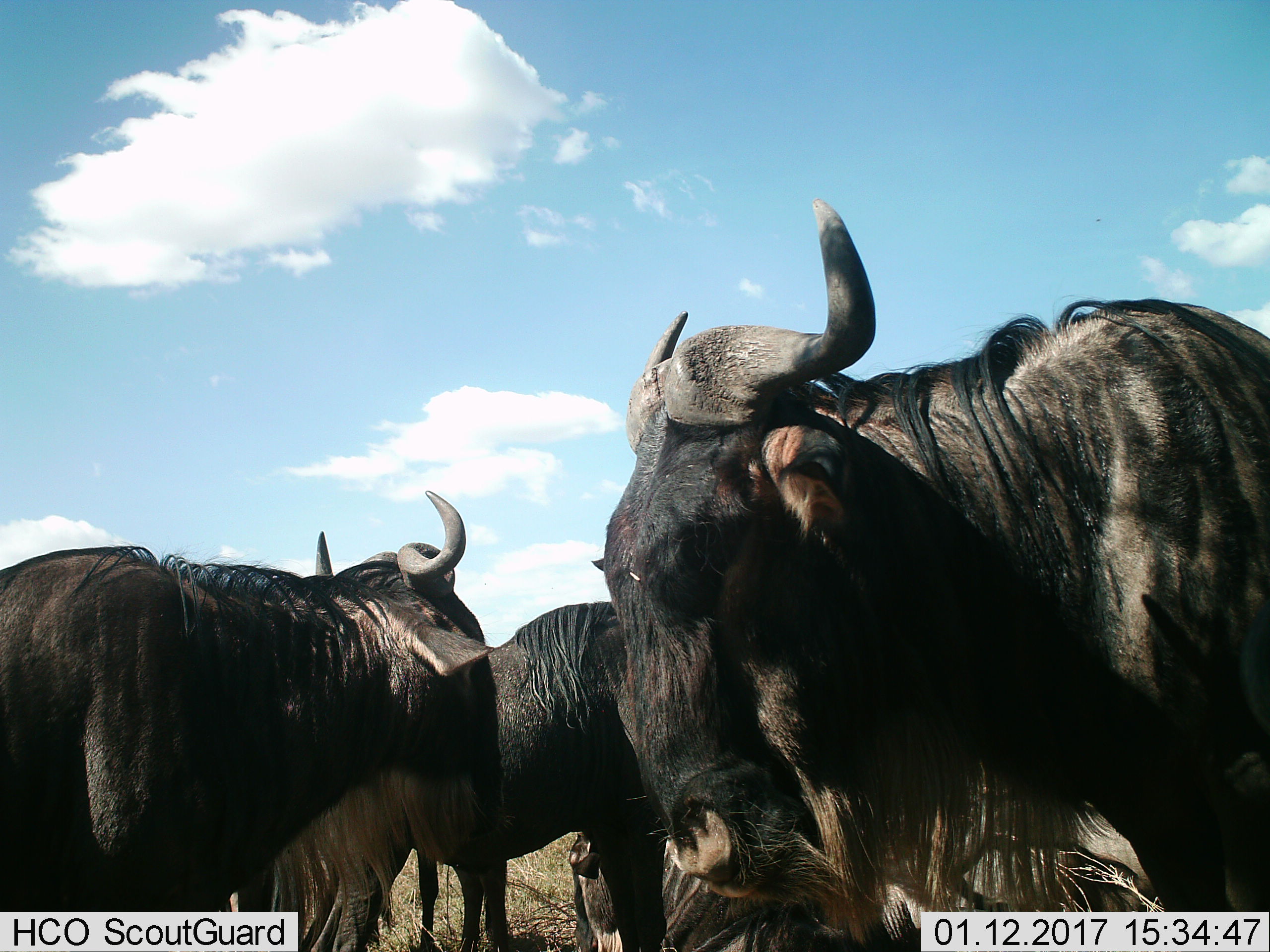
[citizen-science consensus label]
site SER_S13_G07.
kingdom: Animalia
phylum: Chordata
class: Mammalia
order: Artiodactyla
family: Bovidae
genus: Connochaetes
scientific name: Connochaetes taurinus taurinus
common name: blue wildebeest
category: wildebeestblue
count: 4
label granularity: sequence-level